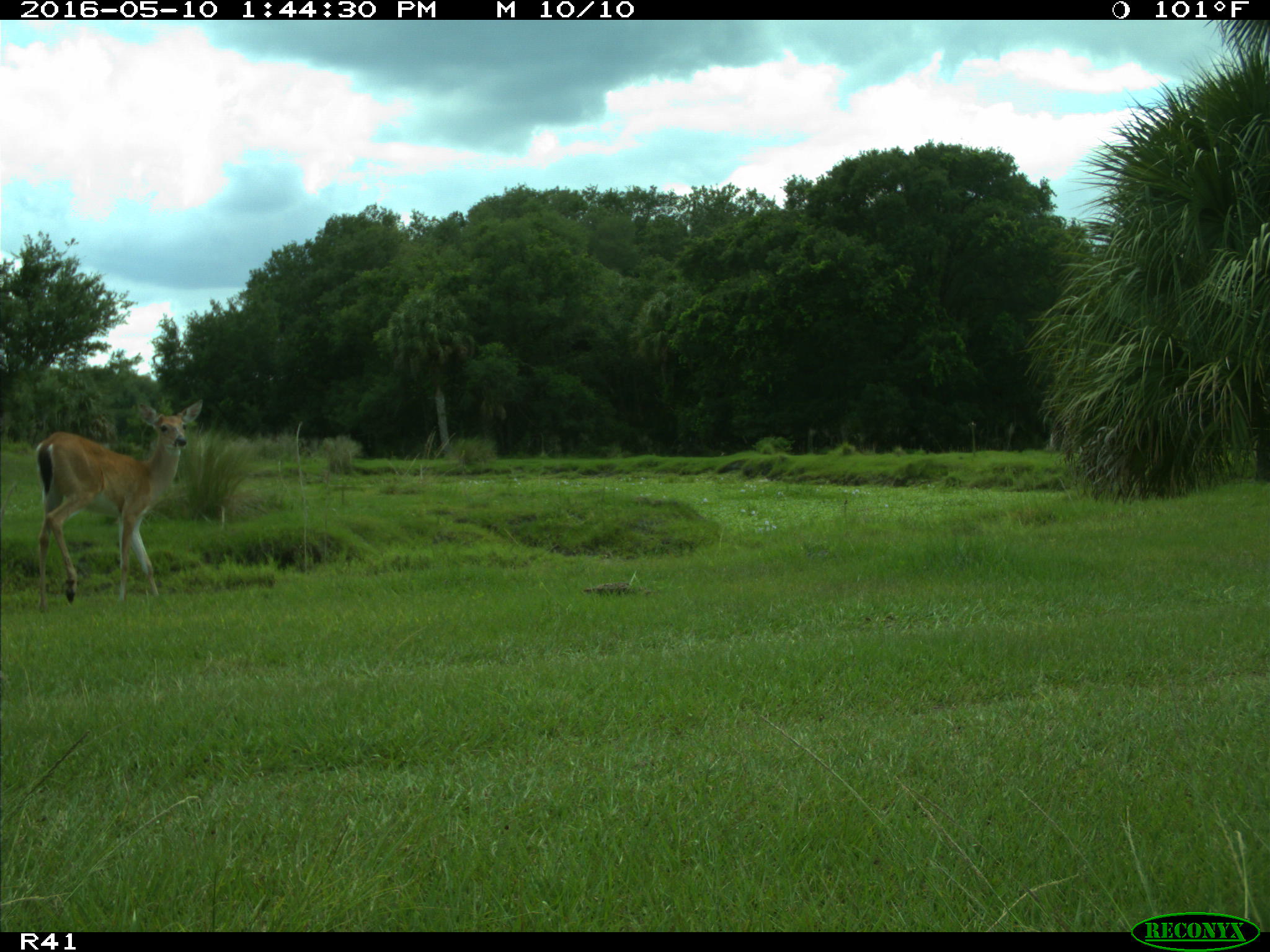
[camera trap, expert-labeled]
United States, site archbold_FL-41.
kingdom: Animalia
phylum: Chordata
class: Mammalia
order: Artiodactyla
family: Cervidae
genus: Odocoileus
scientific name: Odocoileus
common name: deer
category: unidentified deer